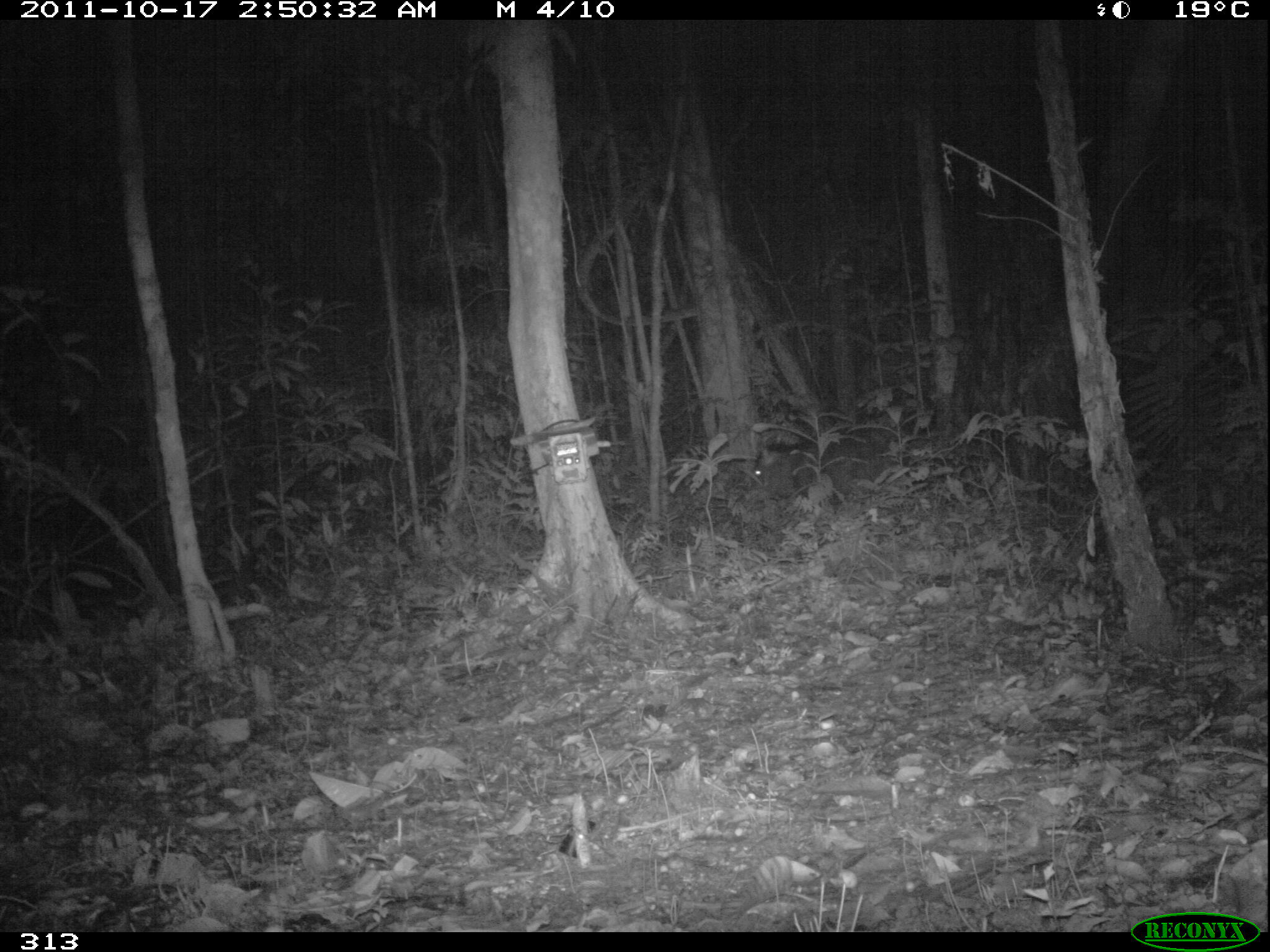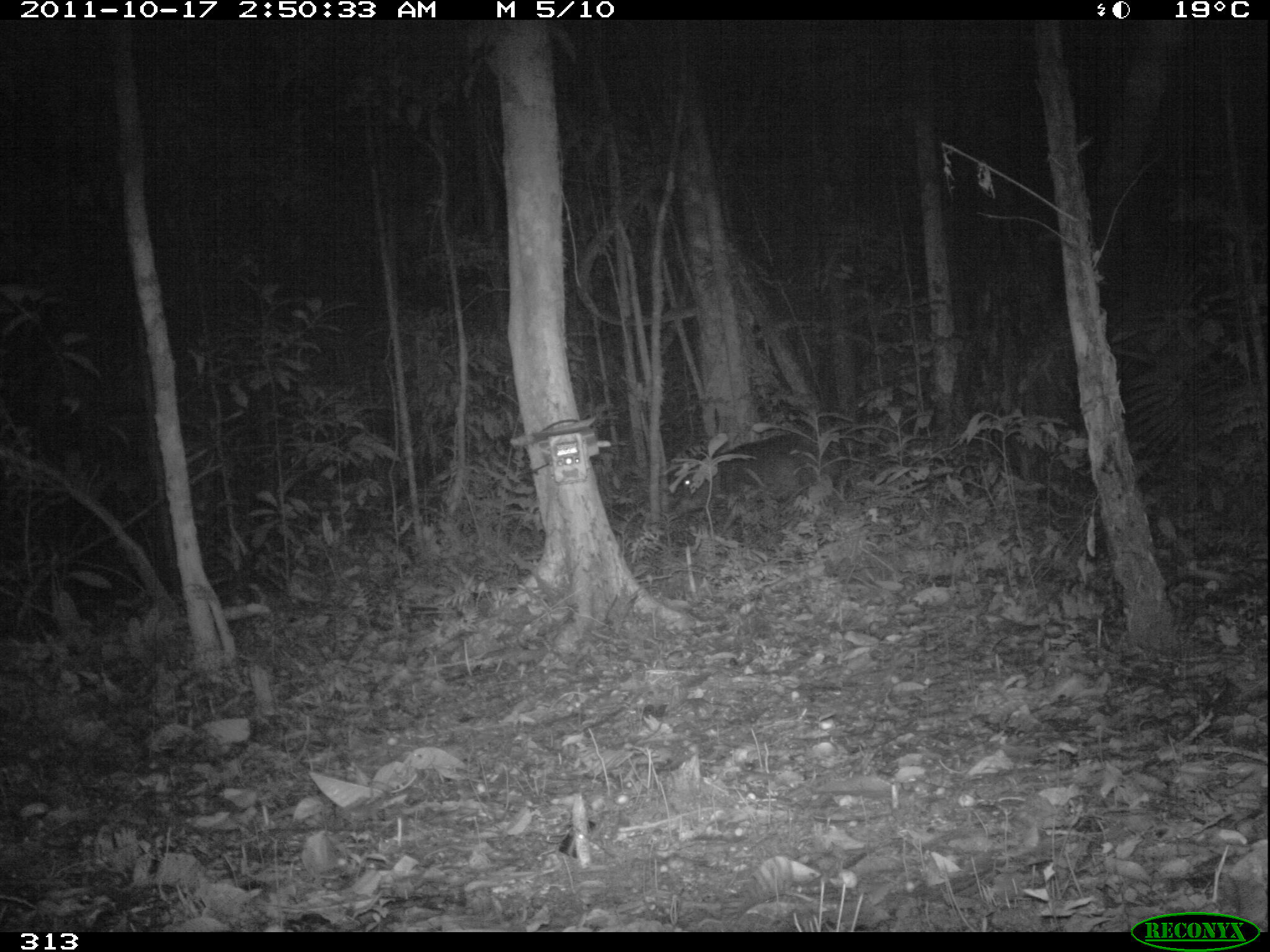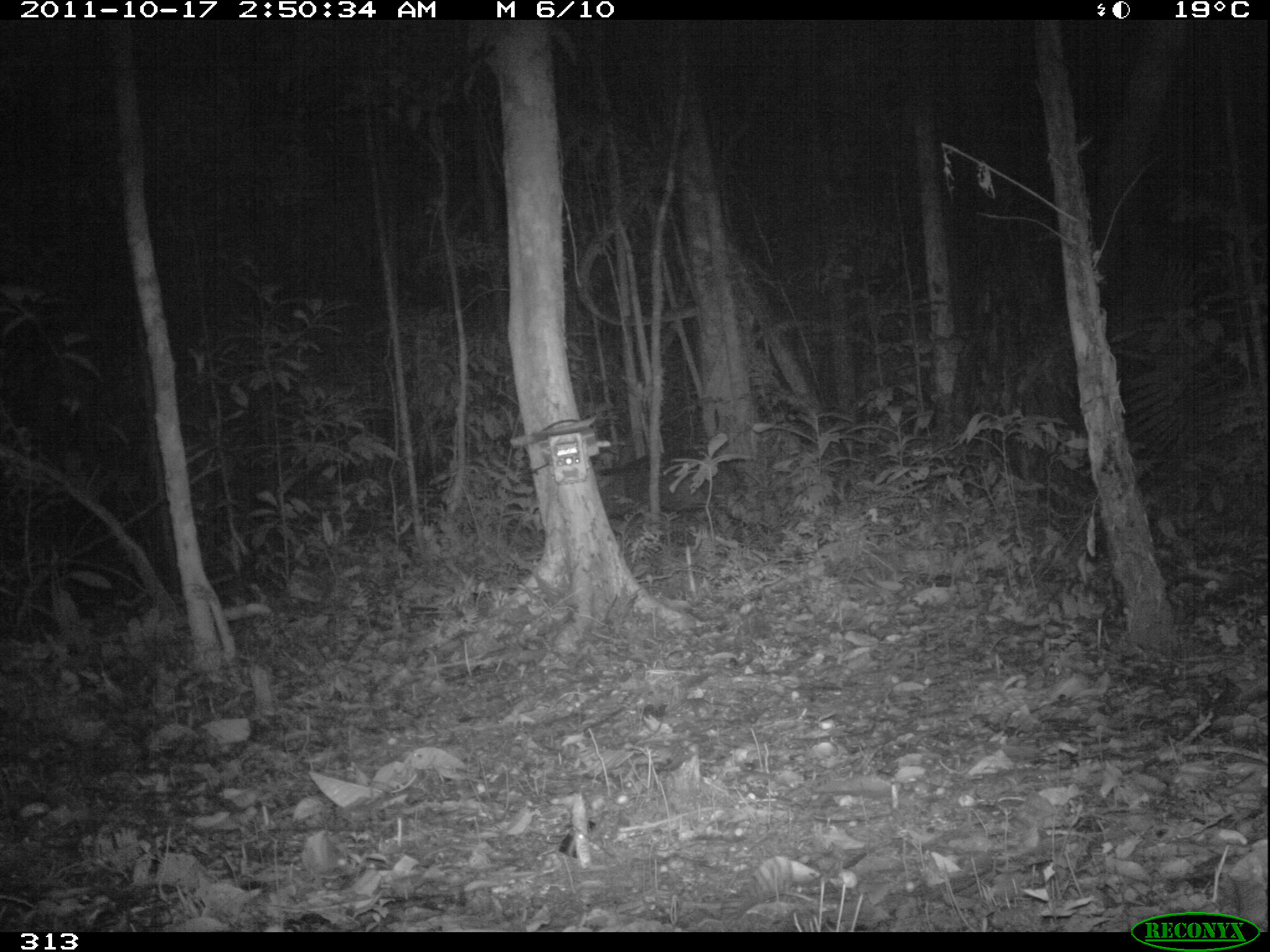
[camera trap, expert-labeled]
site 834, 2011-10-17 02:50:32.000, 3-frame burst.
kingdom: Animalia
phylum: Chordata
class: Mammalia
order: Artiodactyla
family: Tayassuidae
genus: Tayassu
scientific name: Tayassu pecari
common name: white-lipped peccary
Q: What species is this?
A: Tayassu pecari (white-lipped peccary).